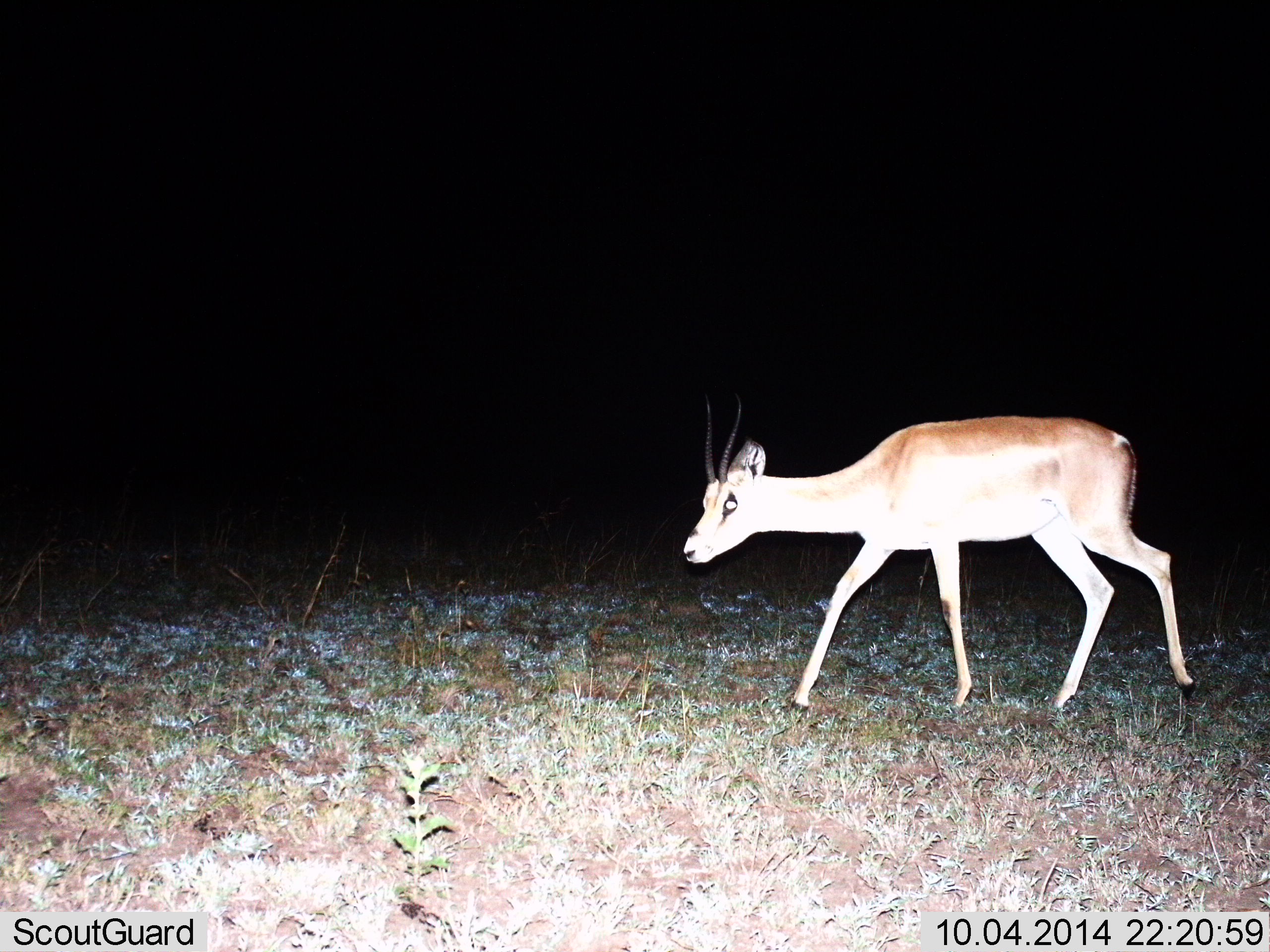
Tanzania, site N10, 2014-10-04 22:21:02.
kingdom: Animalia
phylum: Chordata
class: Mammalia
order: Artiodactyla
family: Bovidae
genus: Nanger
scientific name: Nanger granti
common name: grant's gazelle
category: gazellegrants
Gazellegrants (grant's gazelle) (Nanger granti), count 1. Behavior (volunteer vote fractions): standing 0%, resting 0%, moving 100%, interacting 0%. Young present (vote fraction): 0%. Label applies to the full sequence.